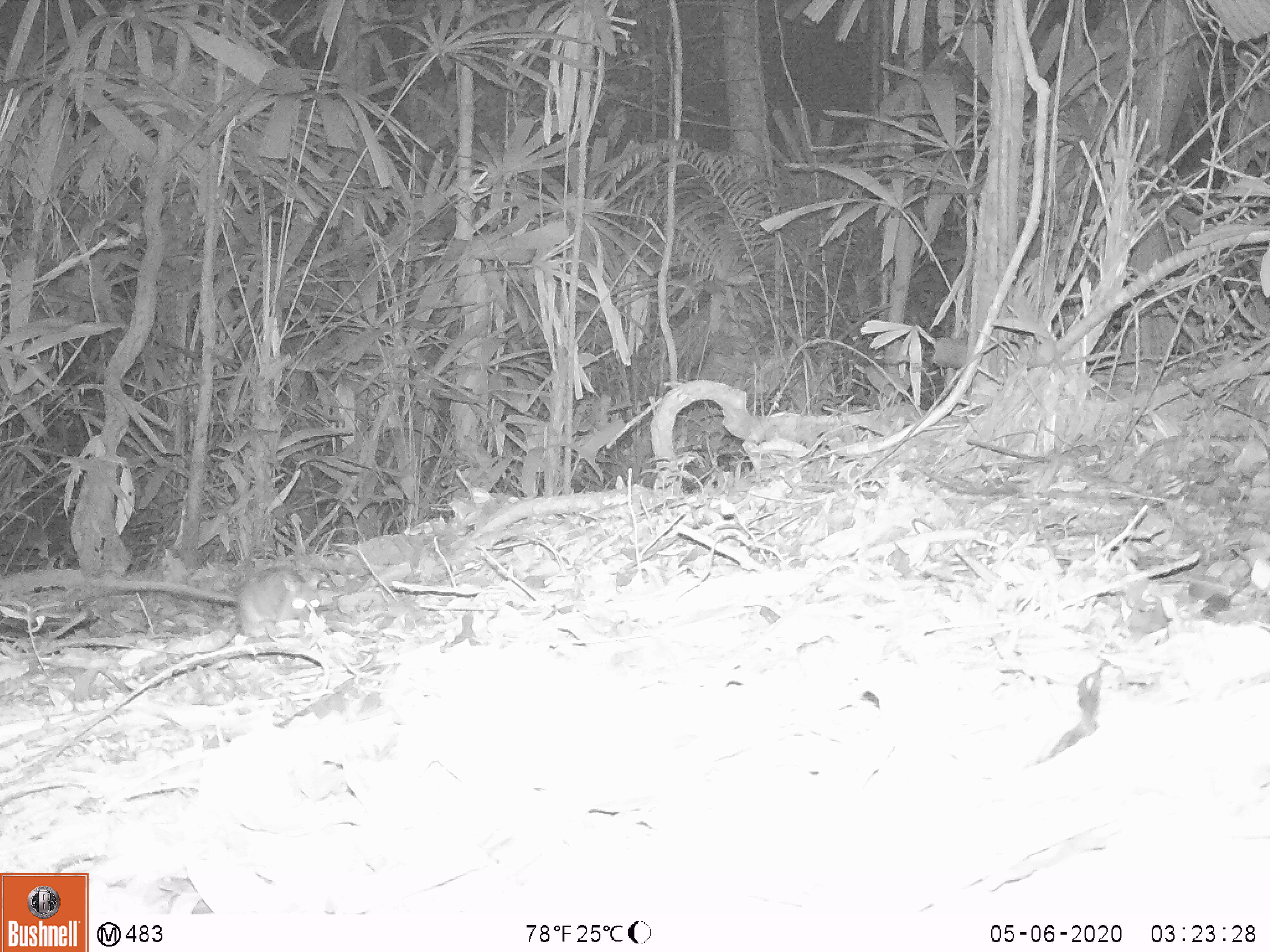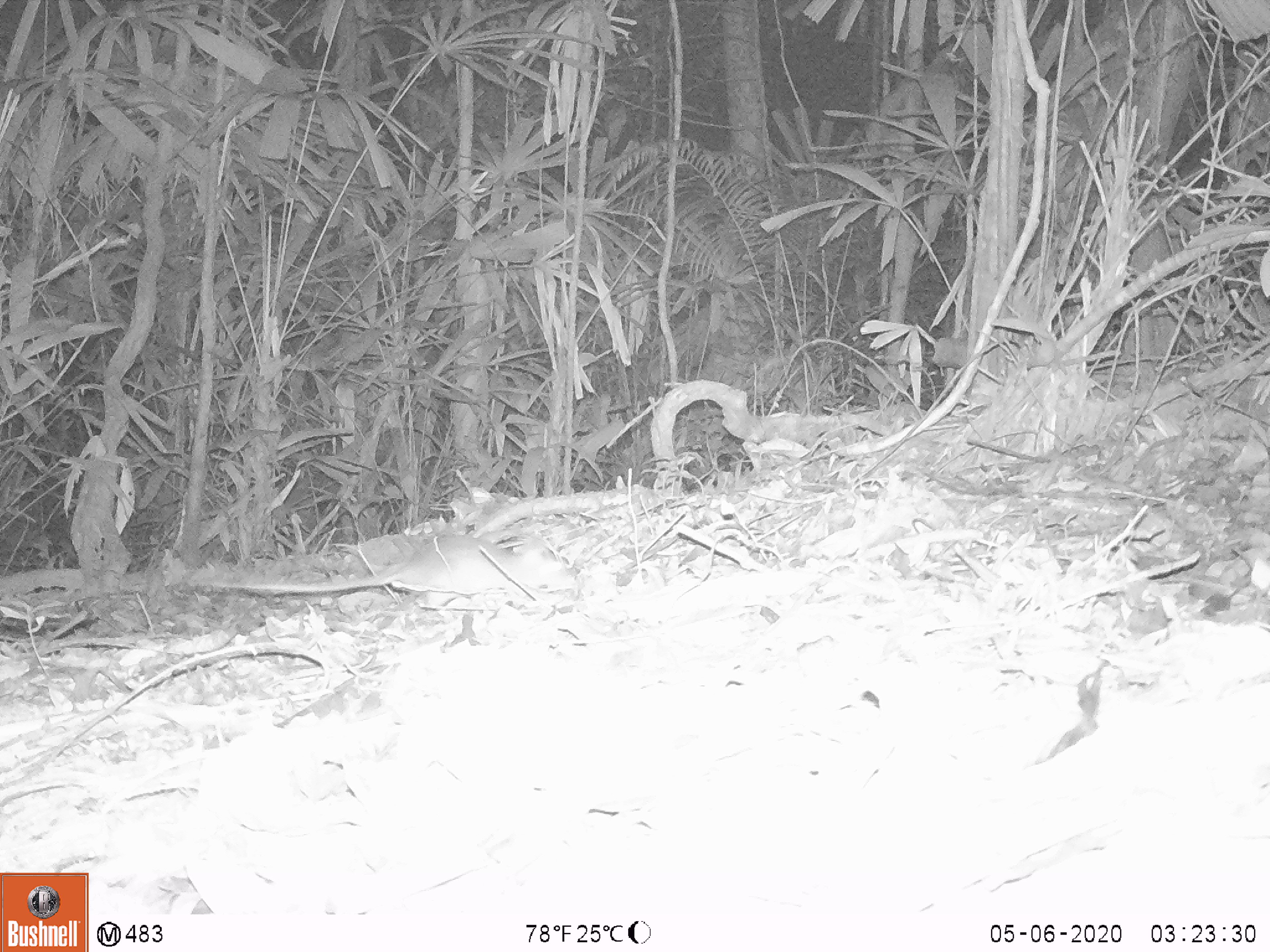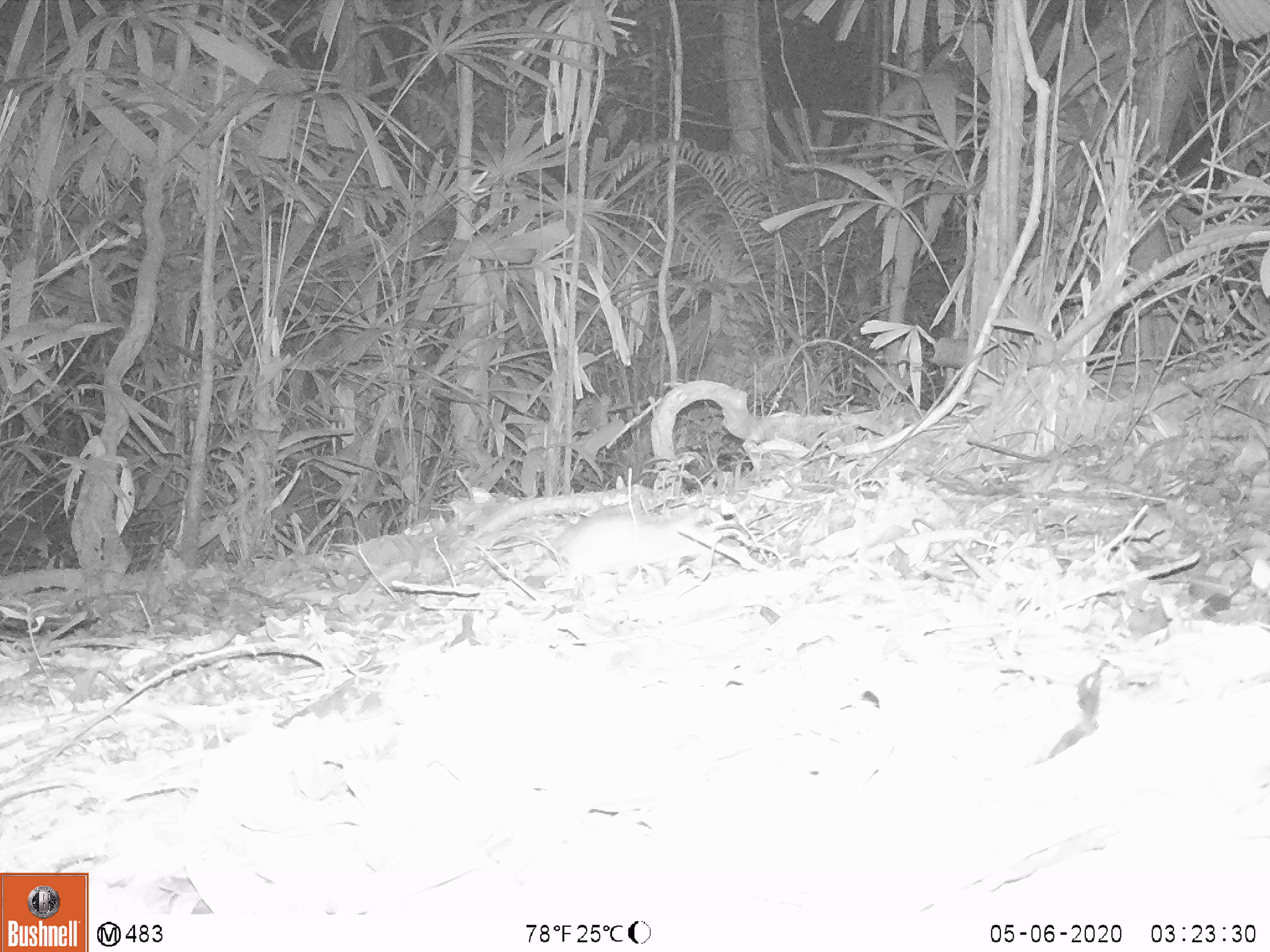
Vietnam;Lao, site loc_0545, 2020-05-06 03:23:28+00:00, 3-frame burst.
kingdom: Animalia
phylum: Chordata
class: Mammalia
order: Rodentia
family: Muridae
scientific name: Muridae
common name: old-world mice and rats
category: unidentified murid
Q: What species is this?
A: Unidentified murid (old-world mice and rats) (Muridae).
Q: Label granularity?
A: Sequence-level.